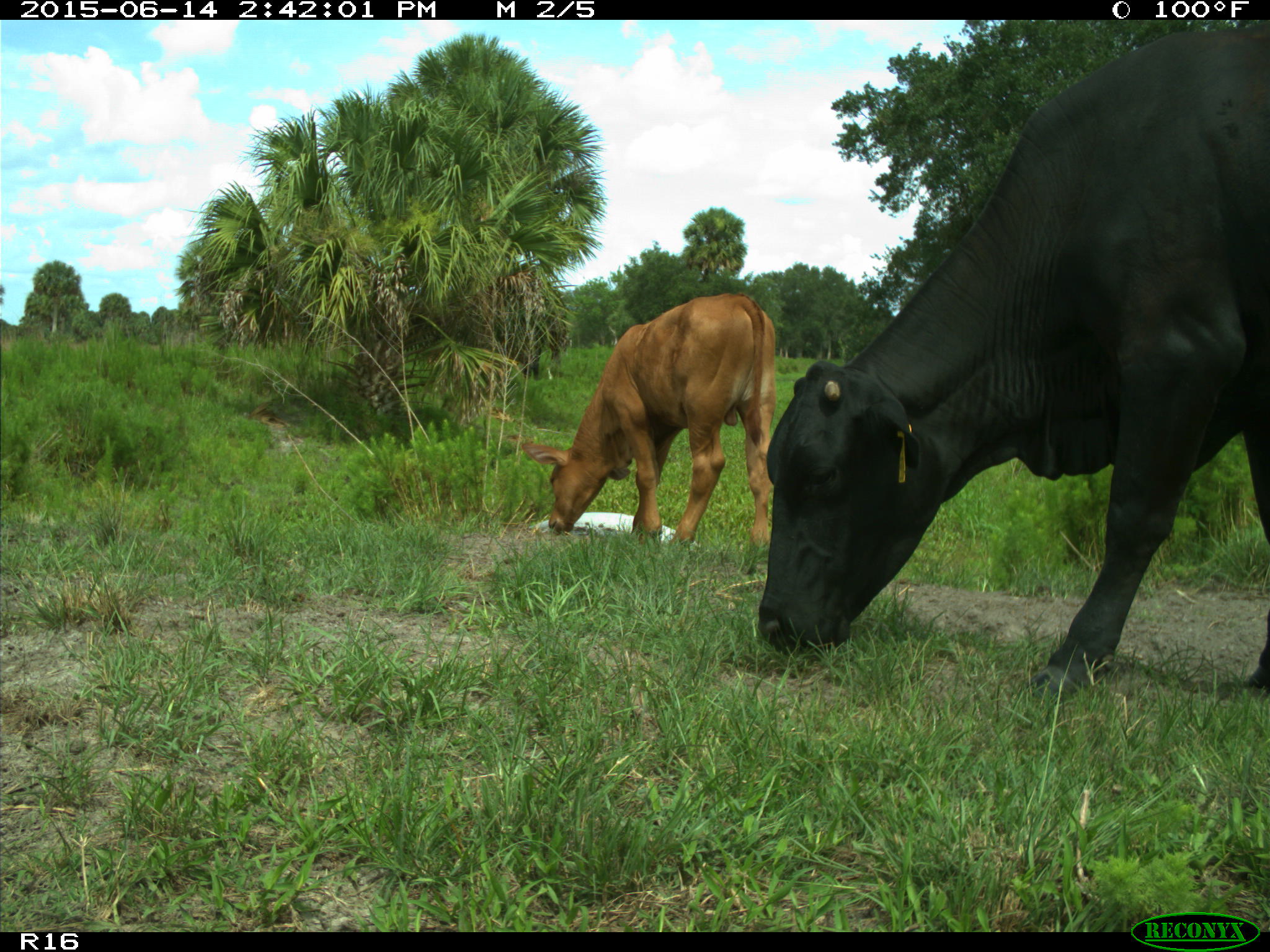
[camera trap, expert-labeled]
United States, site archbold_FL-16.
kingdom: Animalia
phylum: Chordata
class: Mammalia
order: Artiodactyla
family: Bovidae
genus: Bos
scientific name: Bos taurus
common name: domestic cow